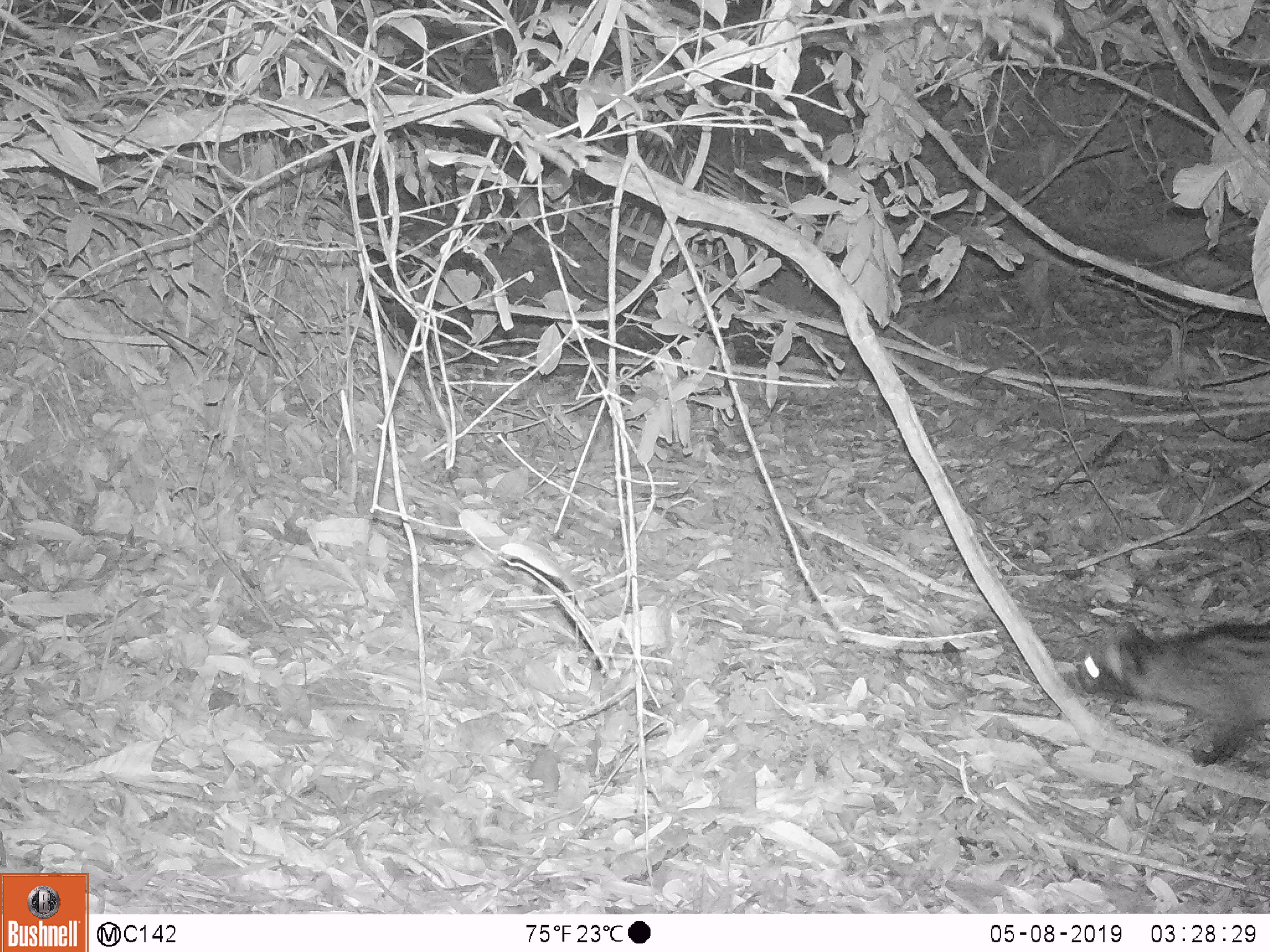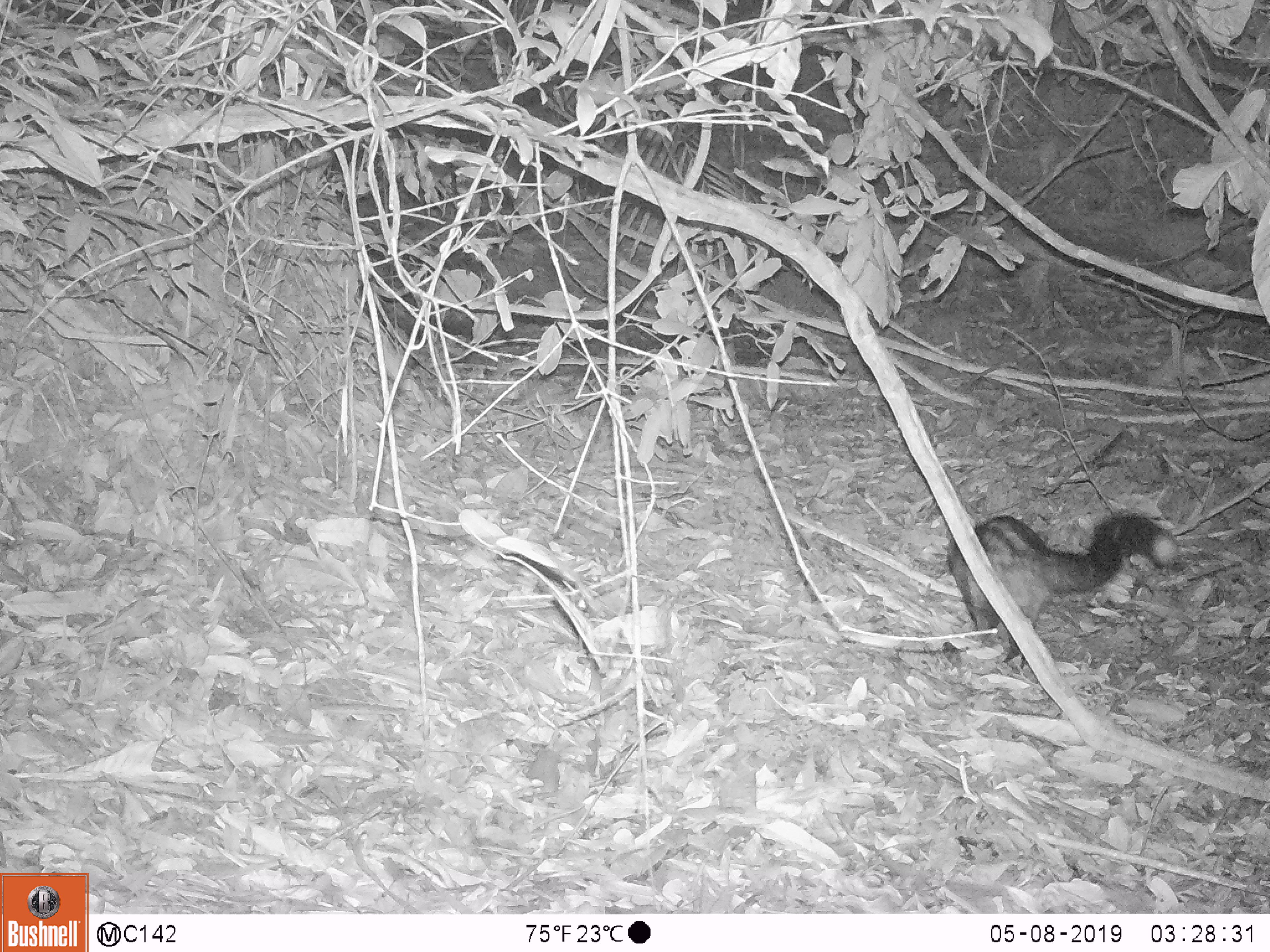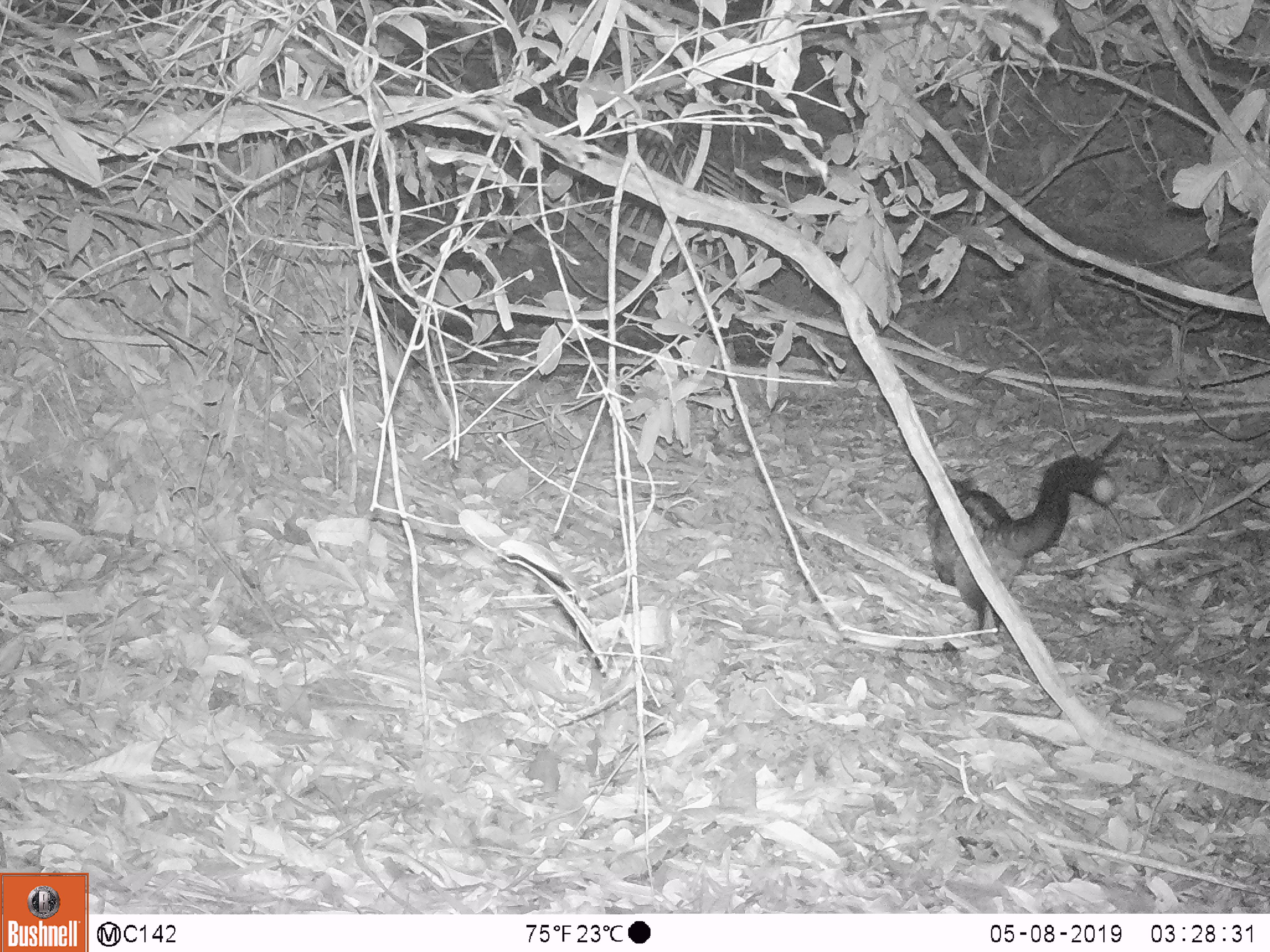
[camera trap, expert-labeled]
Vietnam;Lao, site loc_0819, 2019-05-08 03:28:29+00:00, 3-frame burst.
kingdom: Animalia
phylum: Chordata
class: Mammalia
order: Carnivora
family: Viverridae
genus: Paradoxurus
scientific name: Paradoxurus hermaphroditus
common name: common palm civet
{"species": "common palm civet (Paradoxurus hermaphroditus)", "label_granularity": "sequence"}